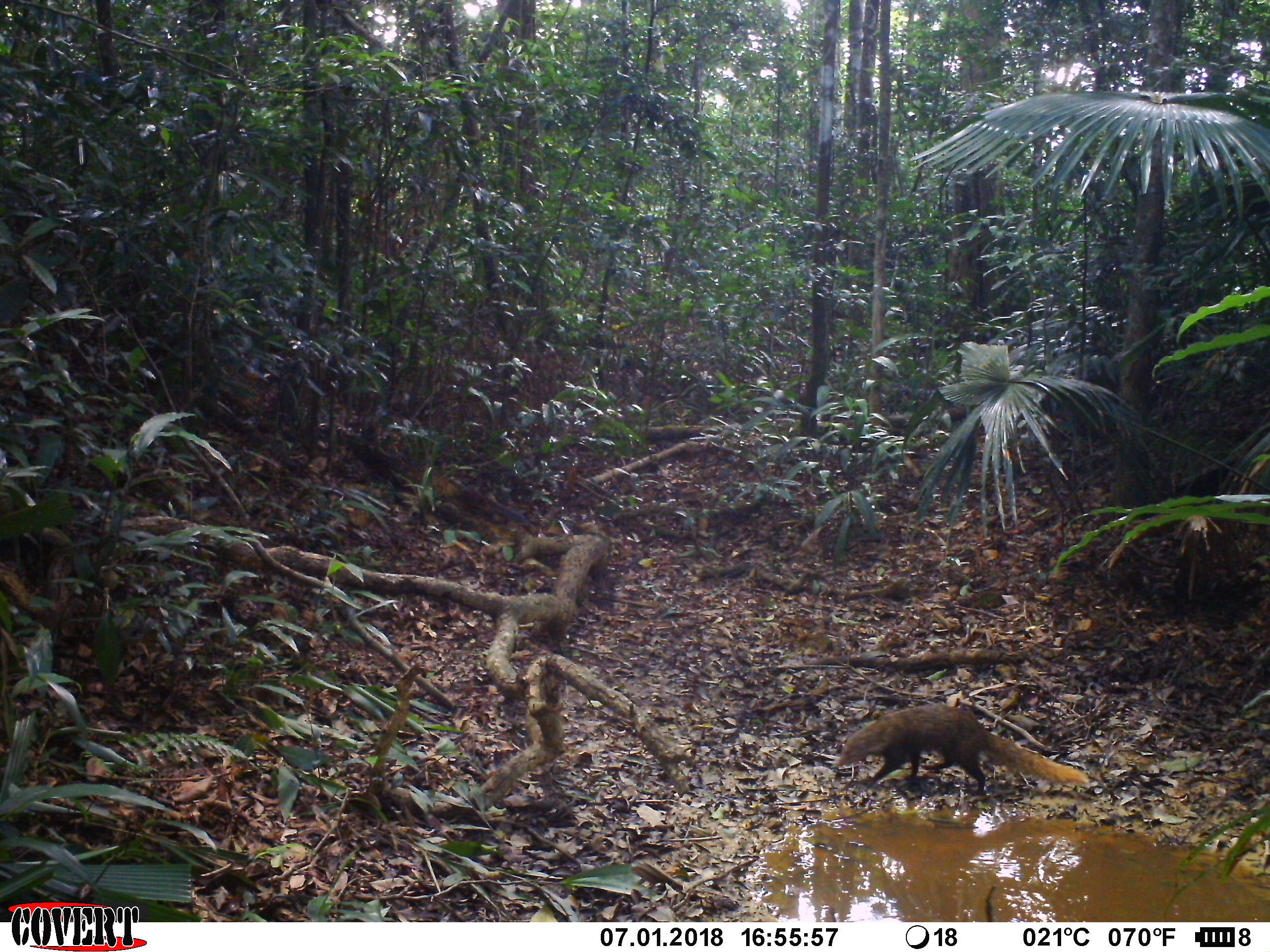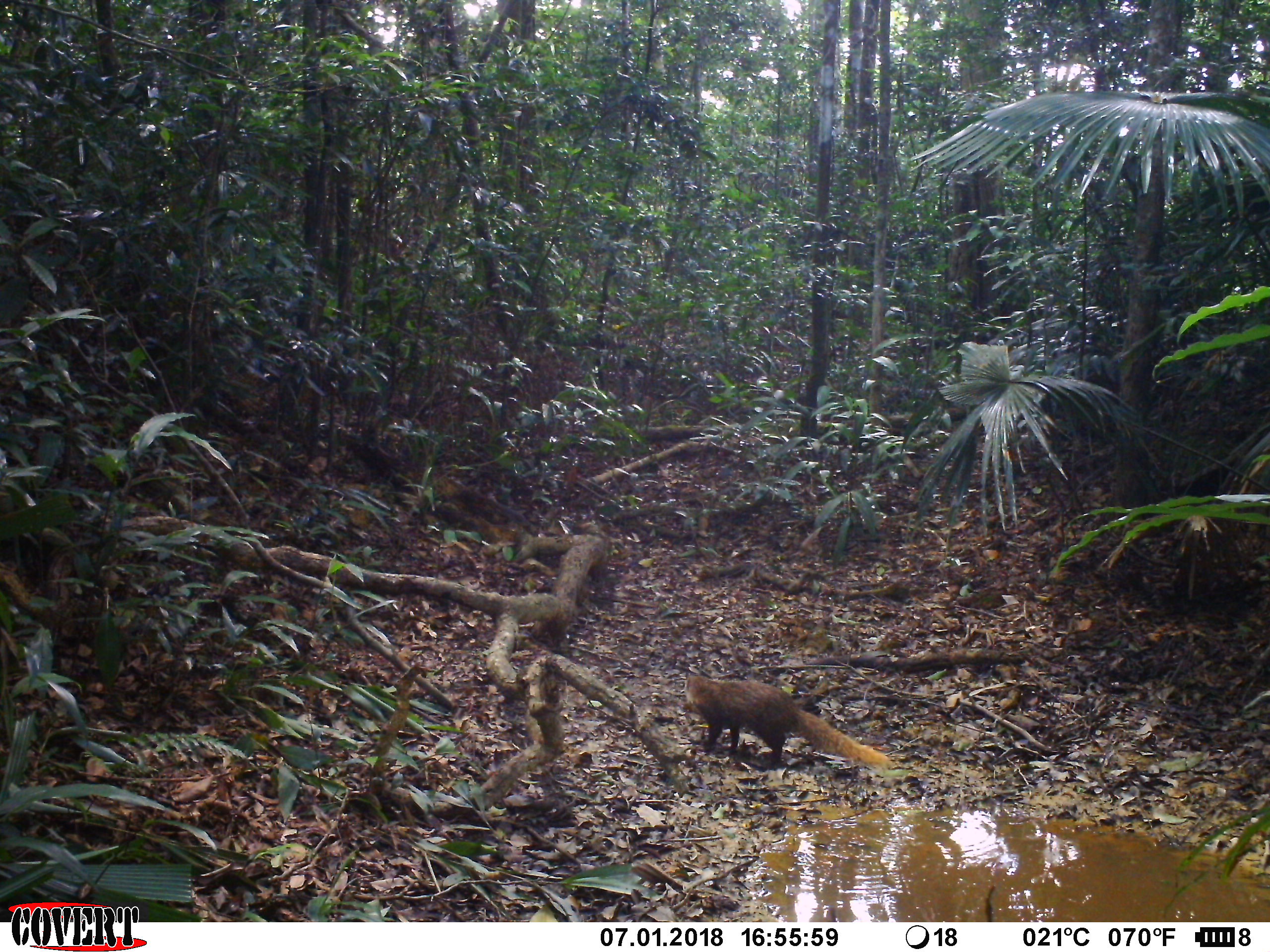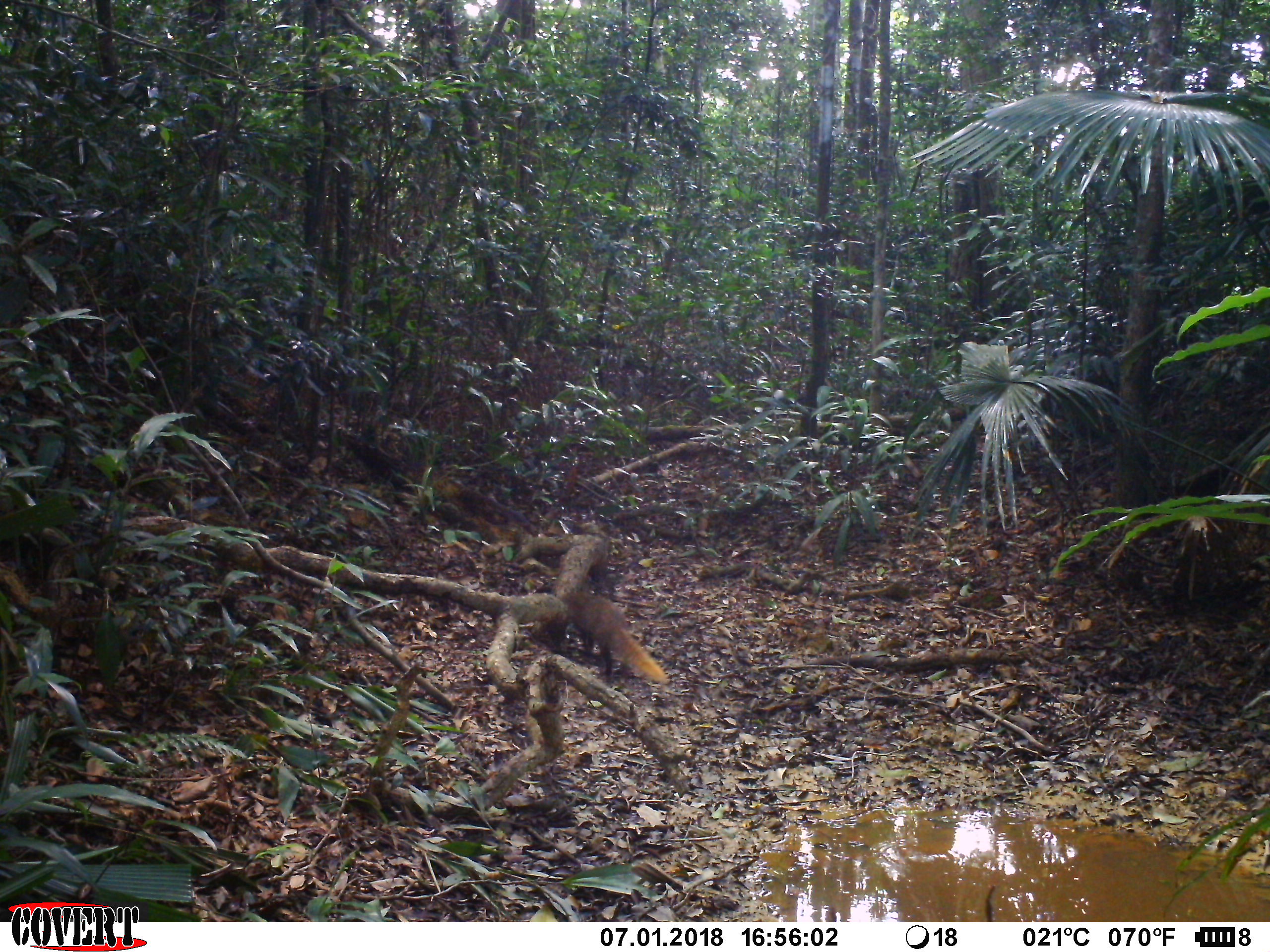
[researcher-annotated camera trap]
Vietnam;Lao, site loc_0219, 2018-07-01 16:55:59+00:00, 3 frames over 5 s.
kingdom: Animalia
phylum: Chordata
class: Mammalia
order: Carnivora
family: Herpestidae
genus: Urva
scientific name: Urva urva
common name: crab-eating mongoose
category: crab eating mongoose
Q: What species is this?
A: Crab eating mongoose (crab-eating mongoose) (Urva urva).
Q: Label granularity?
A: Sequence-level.